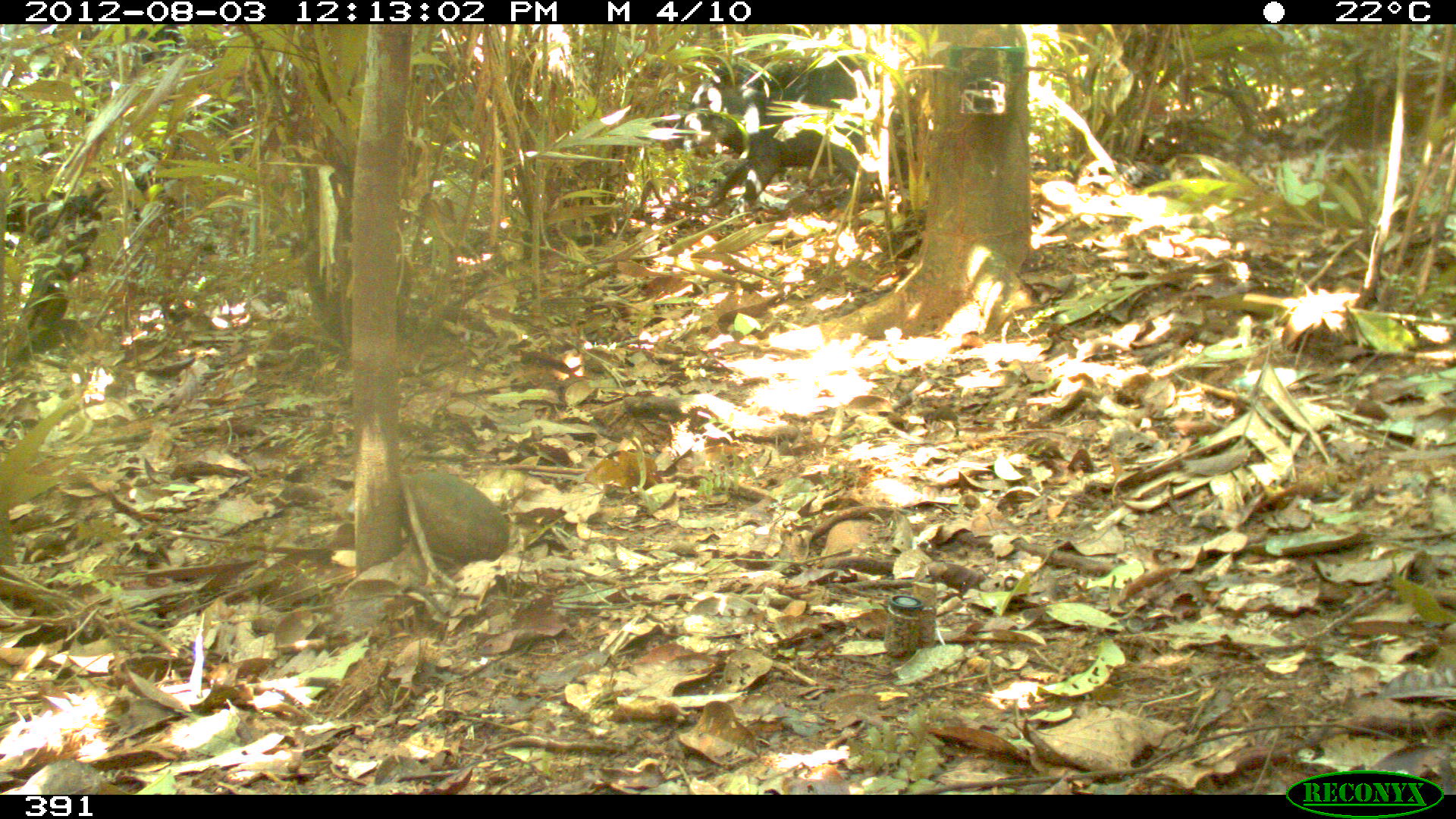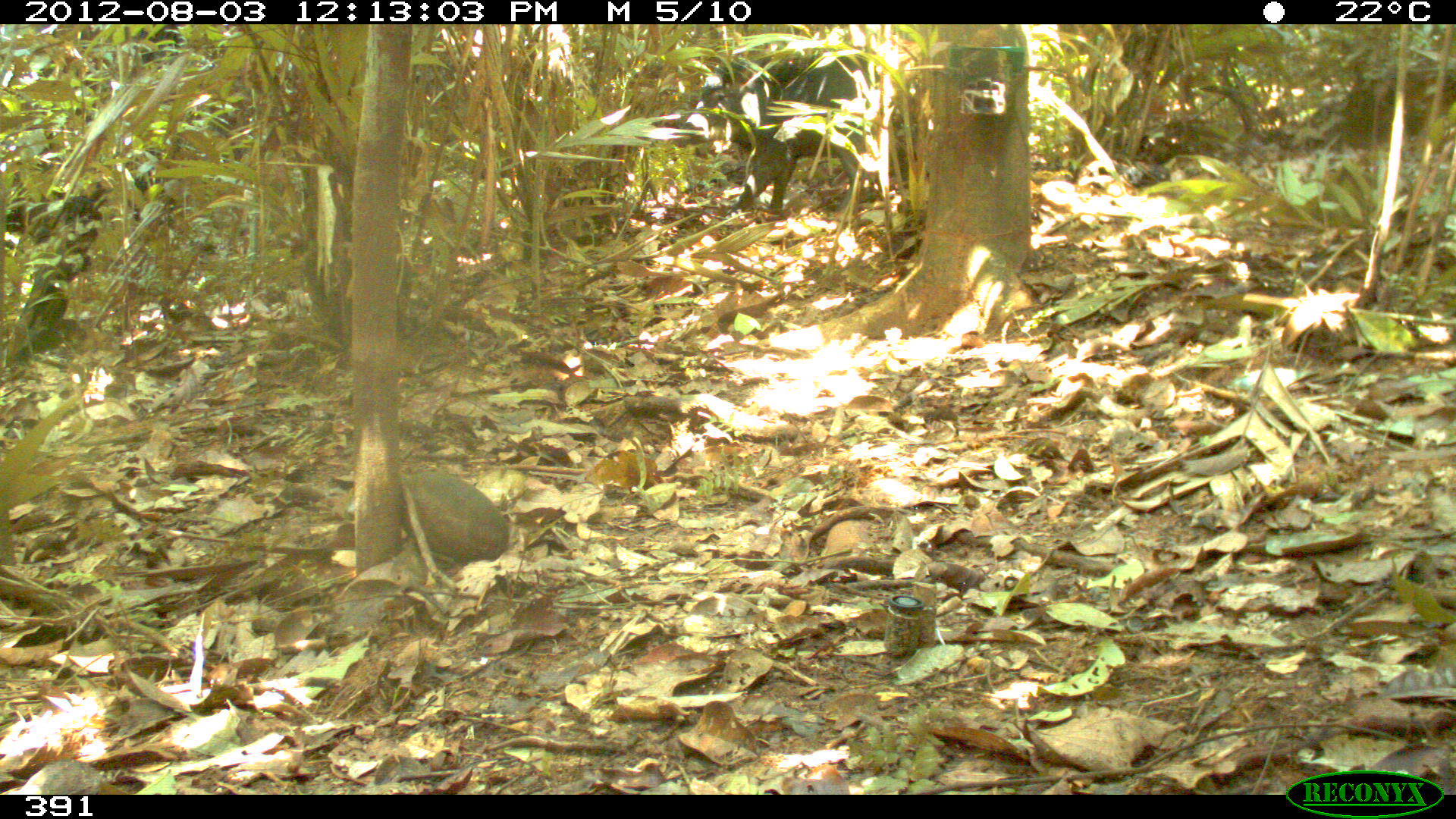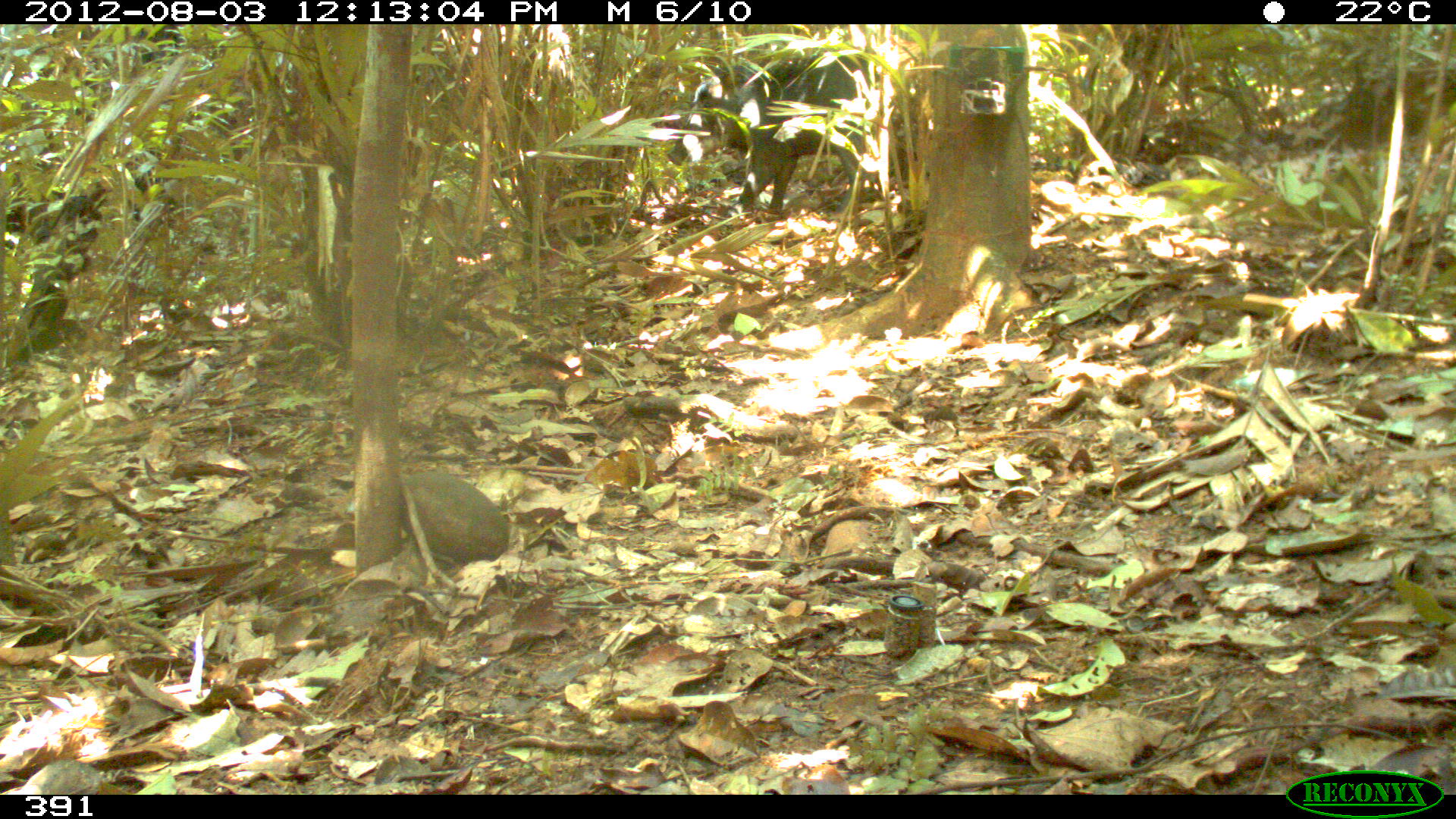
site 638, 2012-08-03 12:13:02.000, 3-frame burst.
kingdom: Animalia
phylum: Chordata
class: Mammalia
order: Artiodactyla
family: Tayassuidae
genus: Tayassu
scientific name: Tayassu pecari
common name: white-lipped peccary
Tayassu pecari (white-lipped peccary).